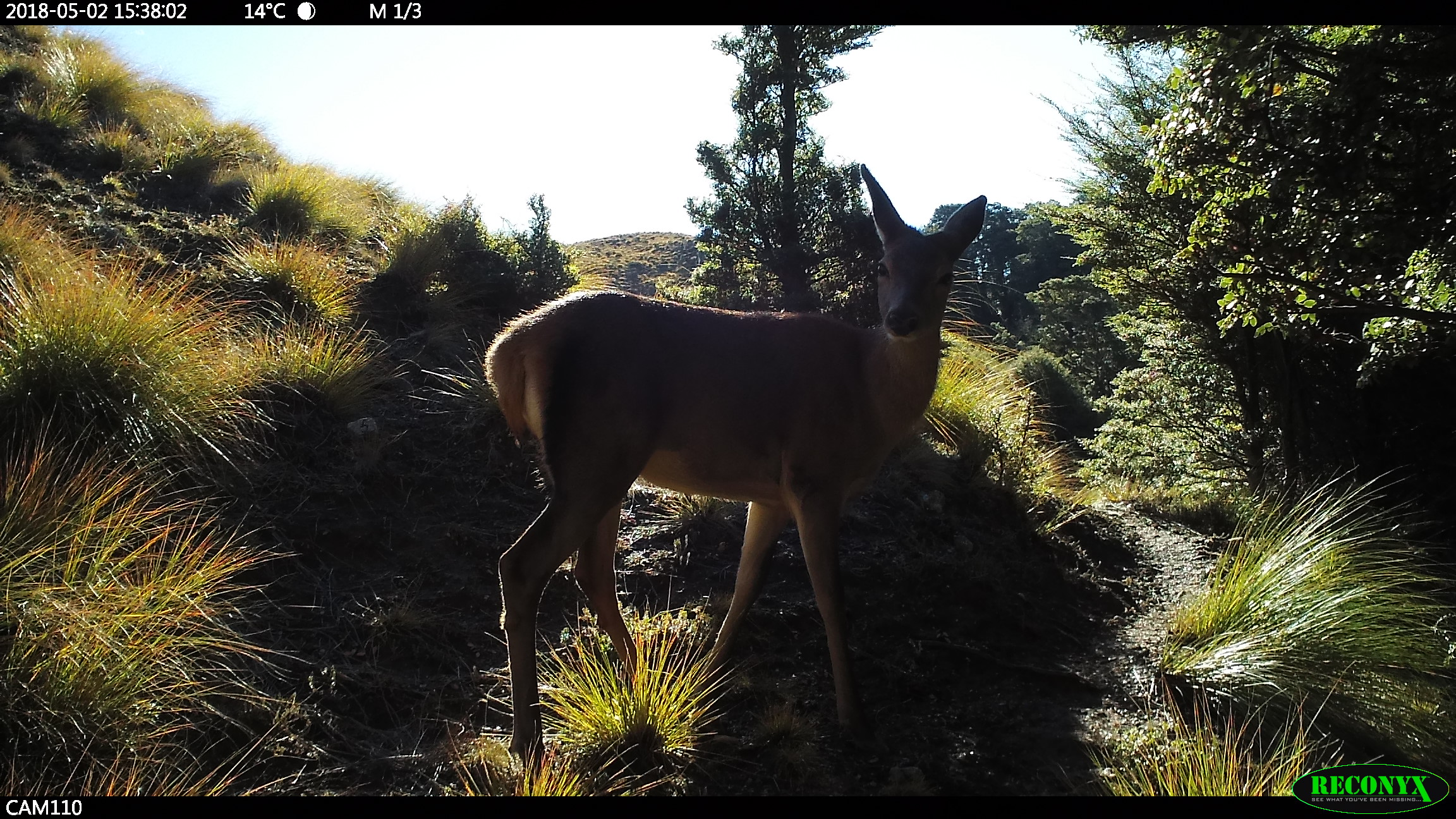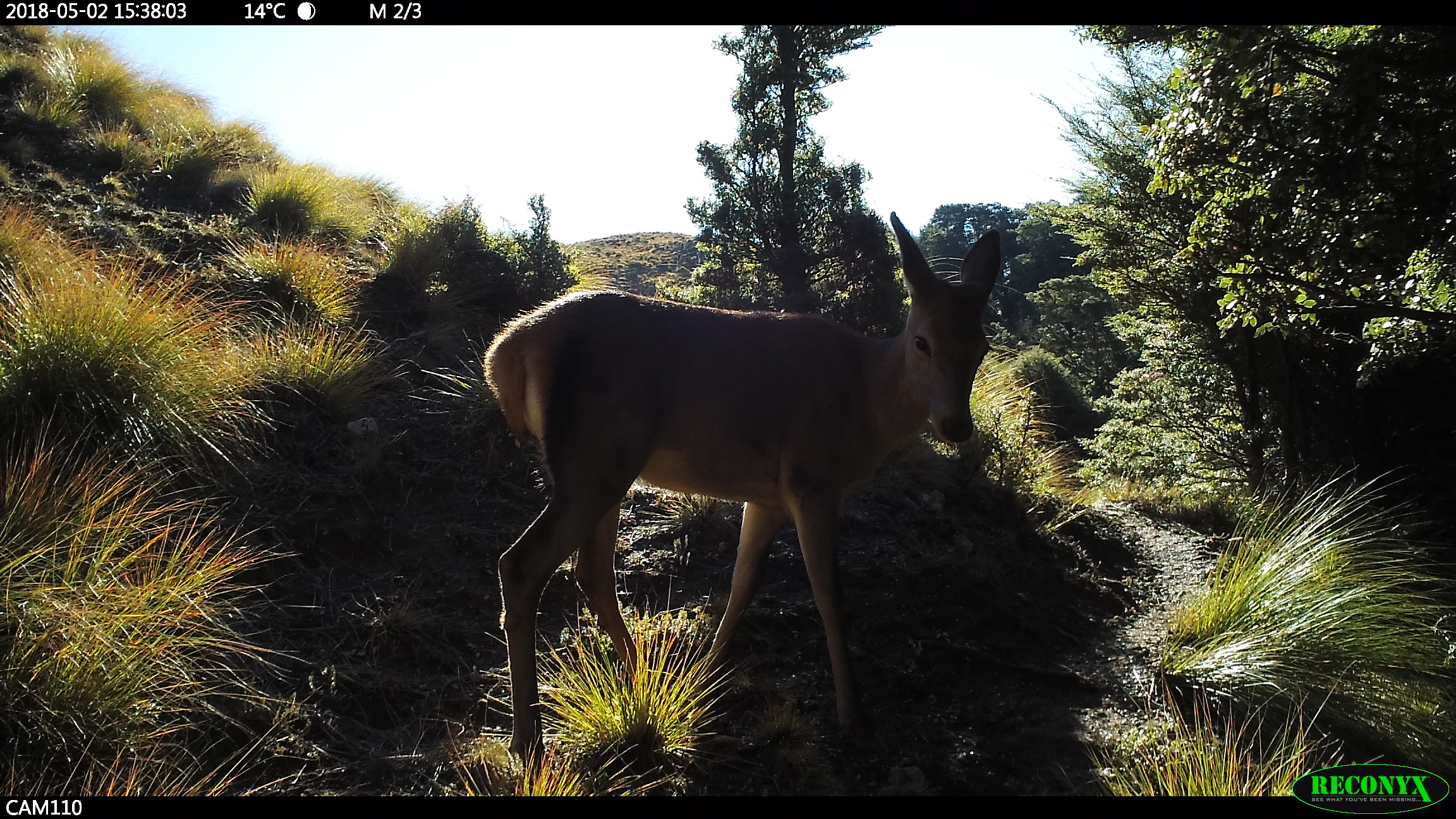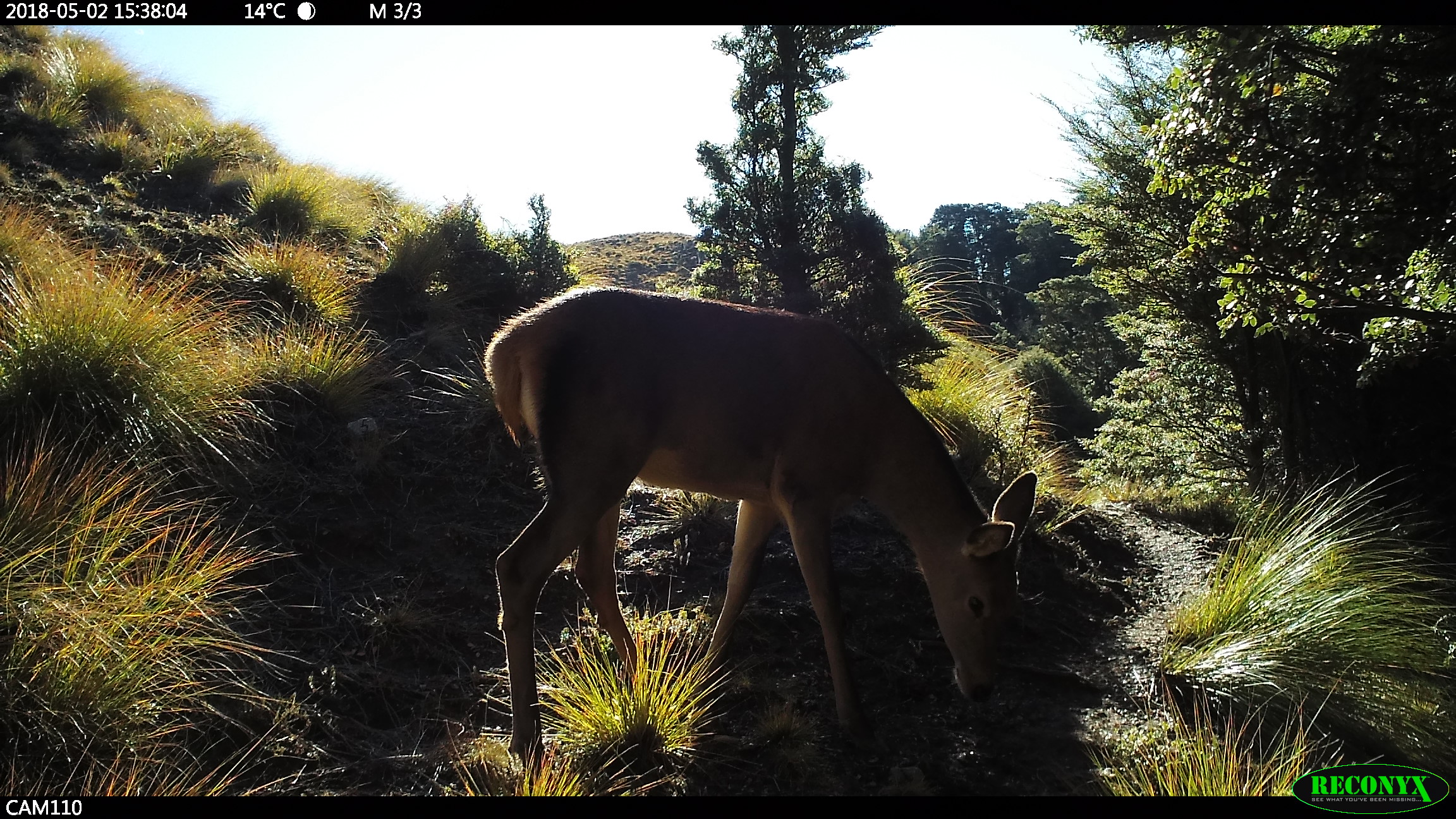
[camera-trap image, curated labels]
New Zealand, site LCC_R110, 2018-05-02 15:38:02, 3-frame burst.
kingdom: Animalia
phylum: Chordata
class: Mammalia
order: Artiodactyla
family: Cervidae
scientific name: Cervidae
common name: deer